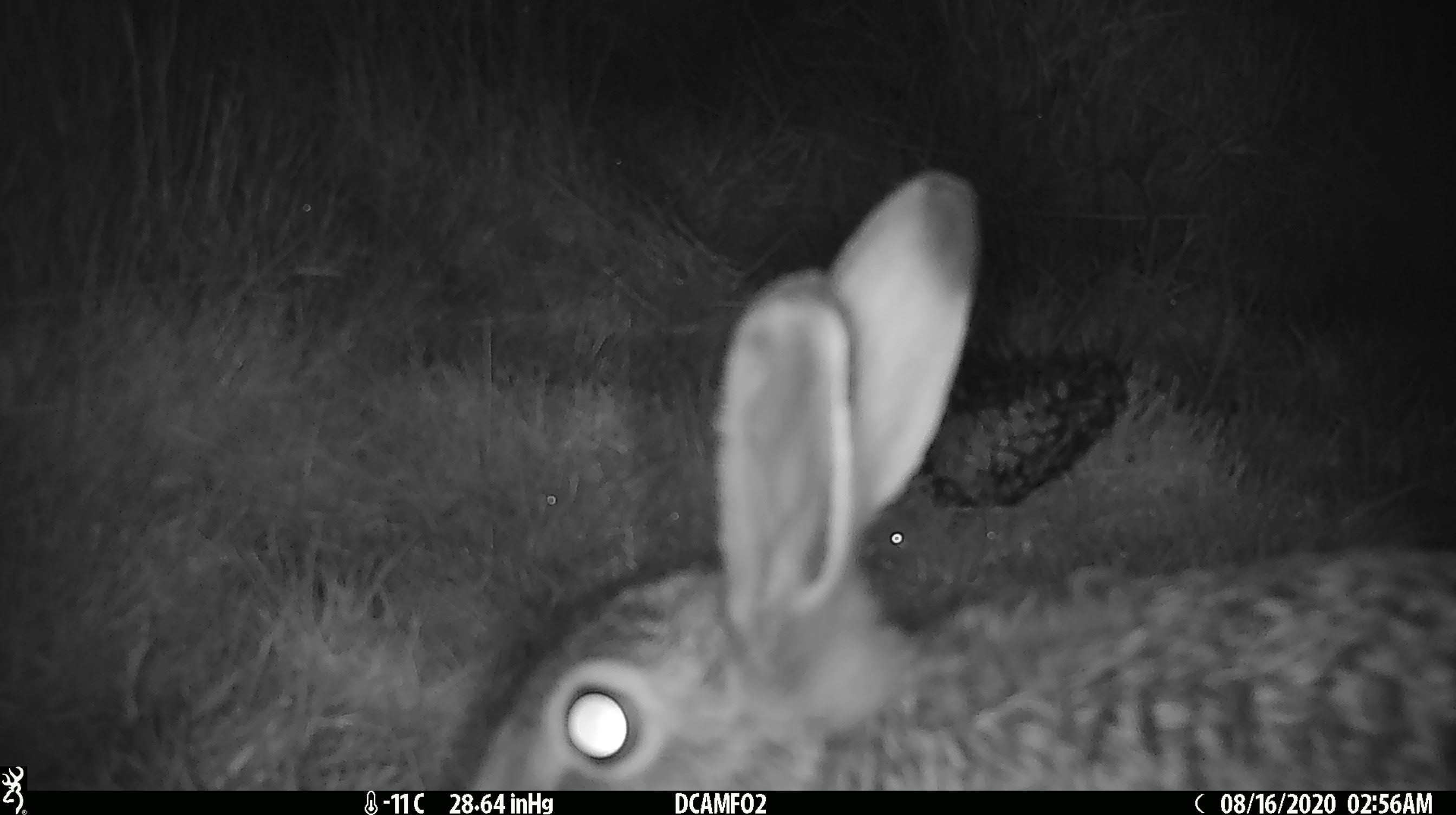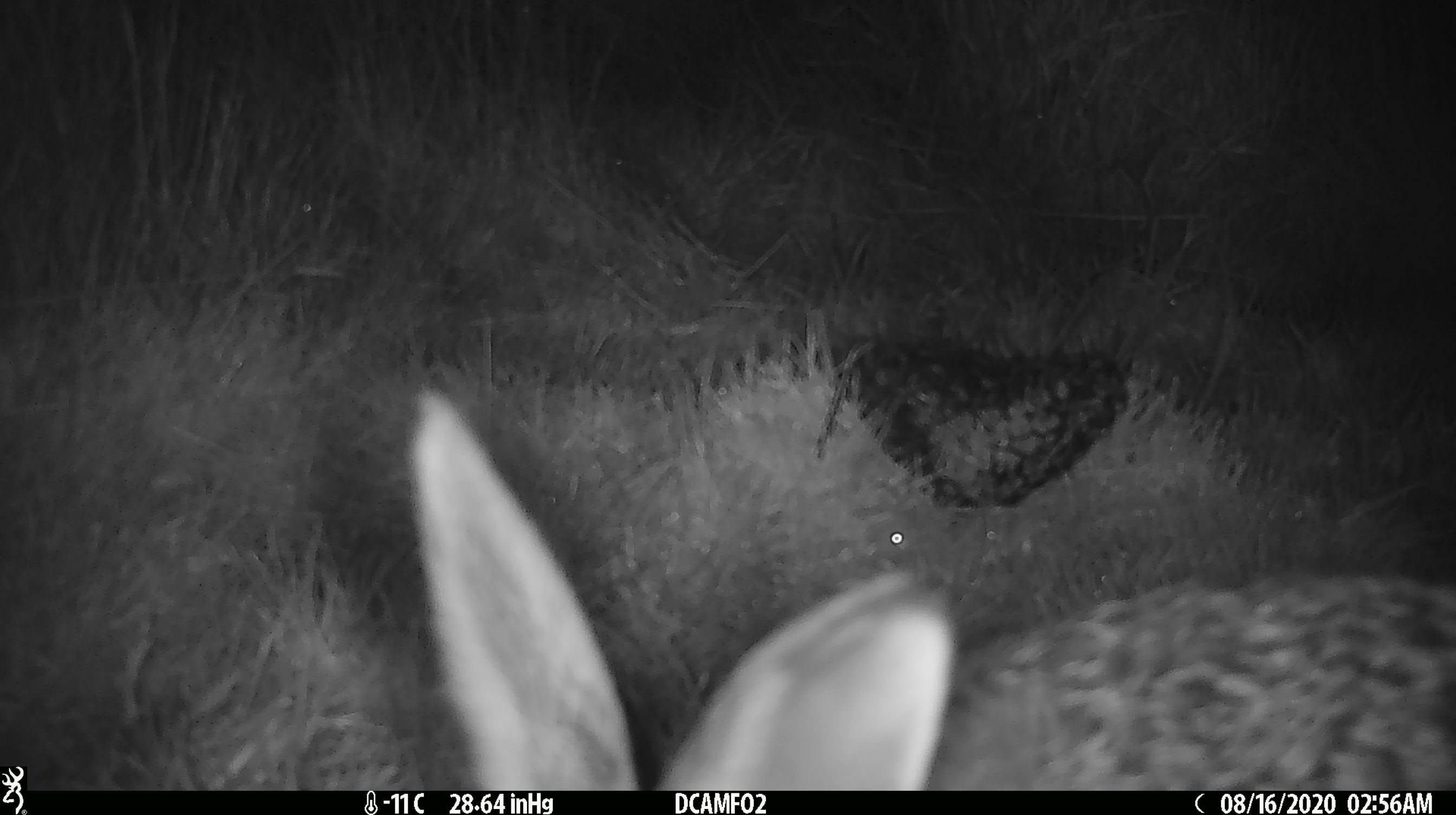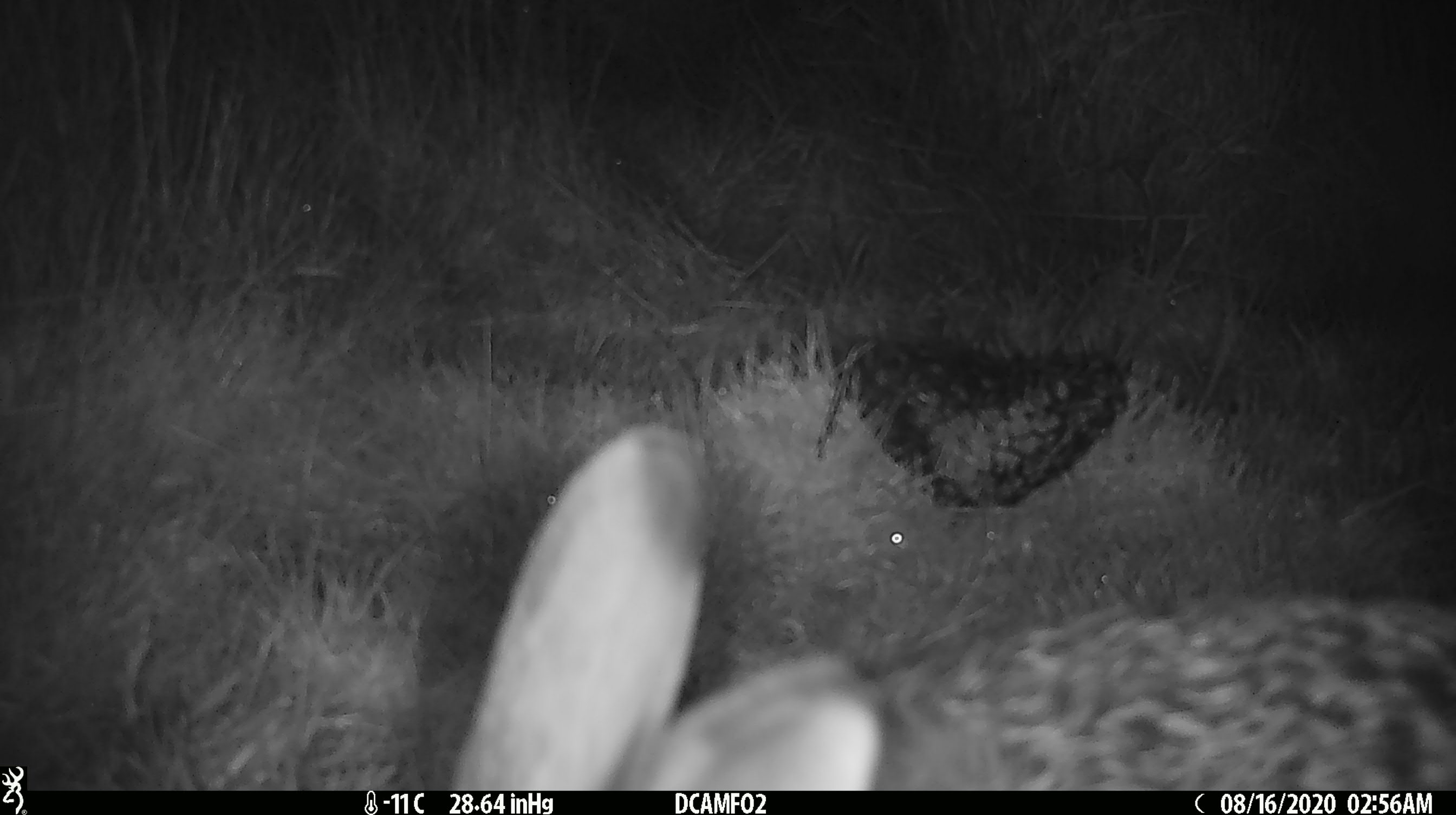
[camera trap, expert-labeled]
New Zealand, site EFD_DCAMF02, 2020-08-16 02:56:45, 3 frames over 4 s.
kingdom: Animalia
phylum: Chordata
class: Mammalia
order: Lagomorpha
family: Leporidae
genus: Lepus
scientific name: Lepus europaeus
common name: brown hare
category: hare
Hare (brown hare) (Lepus europaeus).